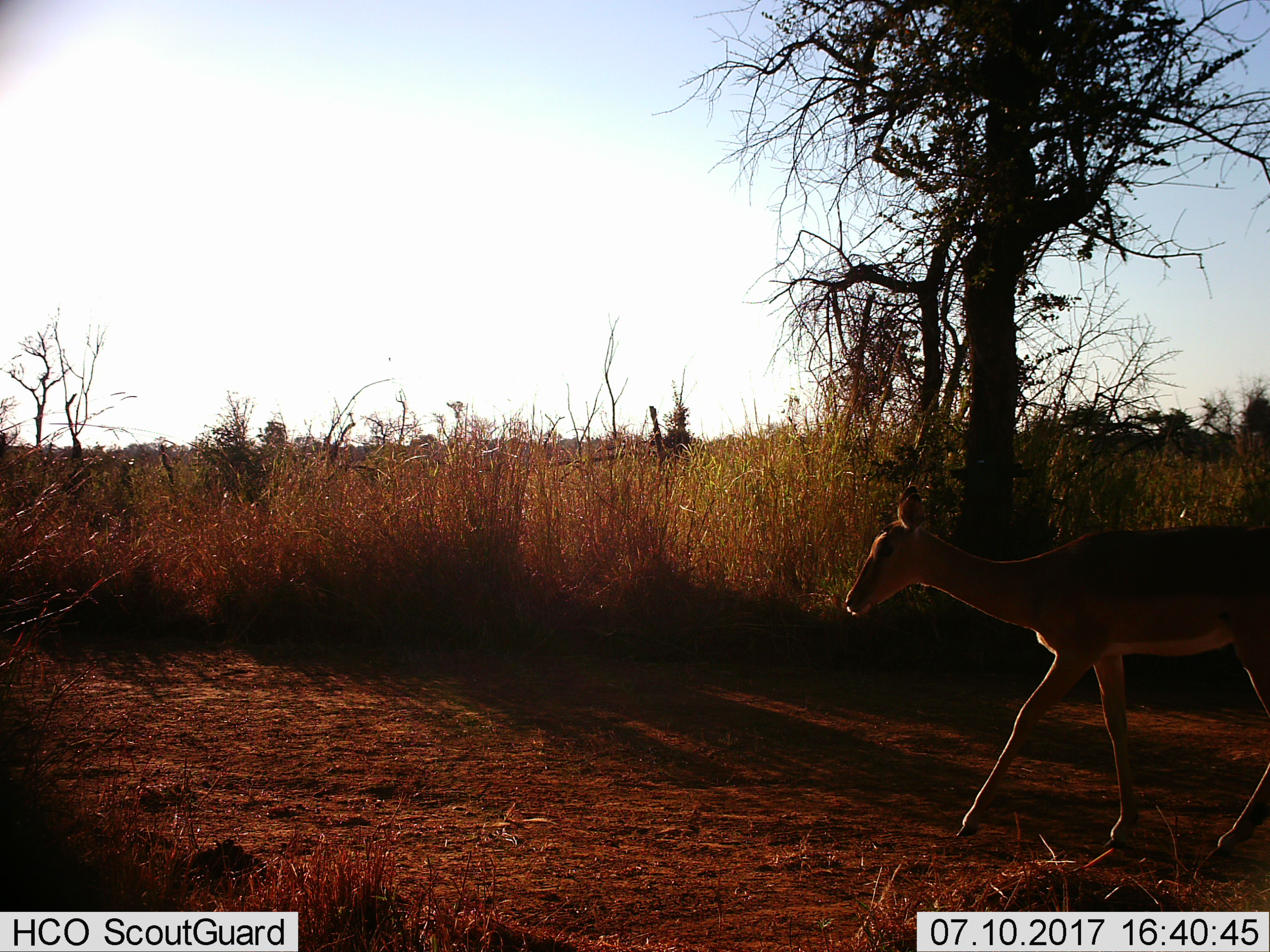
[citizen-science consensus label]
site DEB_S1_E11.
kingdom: Animalia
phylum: Chordata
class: Mammalia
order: Artiodactyla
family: Bovidae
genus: Aepyceros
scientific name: Aepyceros melampus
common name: impala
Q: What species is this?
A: Impala (Aepyceros melampus).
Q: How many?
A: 1.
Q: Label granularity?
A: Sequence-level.